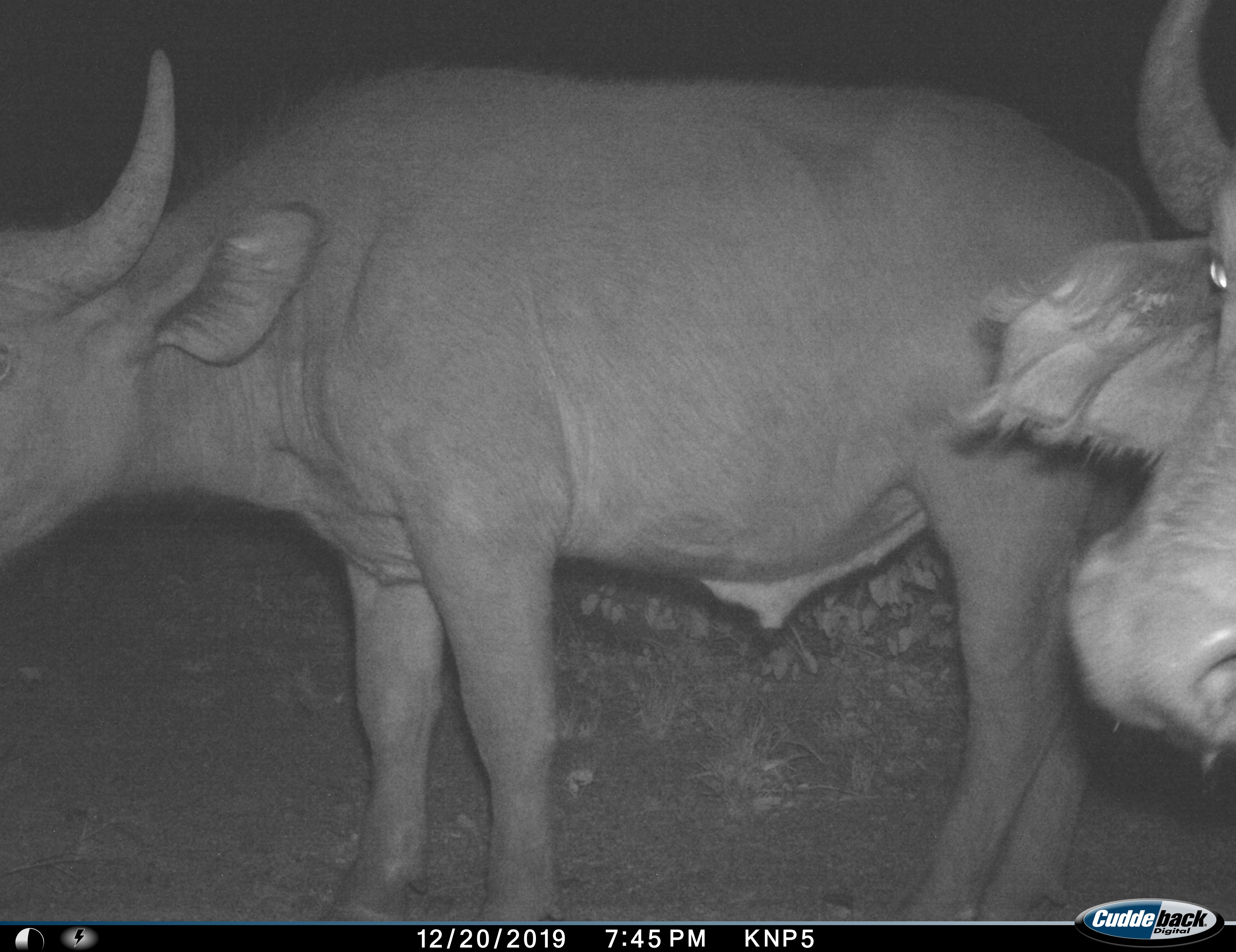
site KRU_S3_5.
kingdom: Animalia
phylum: Chordata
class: Mammalia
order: Artiodactyla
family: Bovidae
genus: Syncerus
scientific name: Syncerus caffer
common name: african buffalo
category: buffalo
Buffalo (african buffalo) (Syncerus caffer), count 2. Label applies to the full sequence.